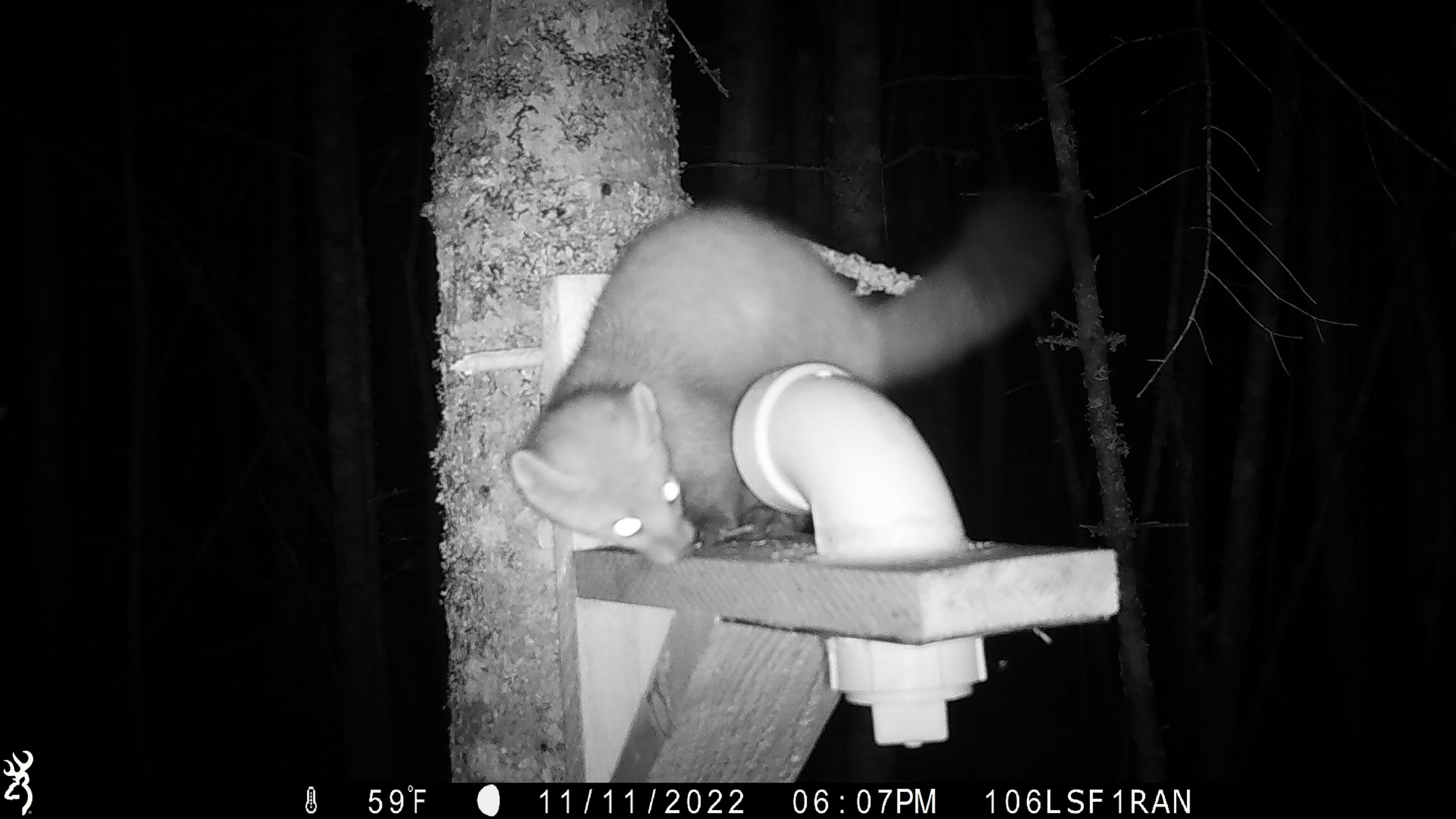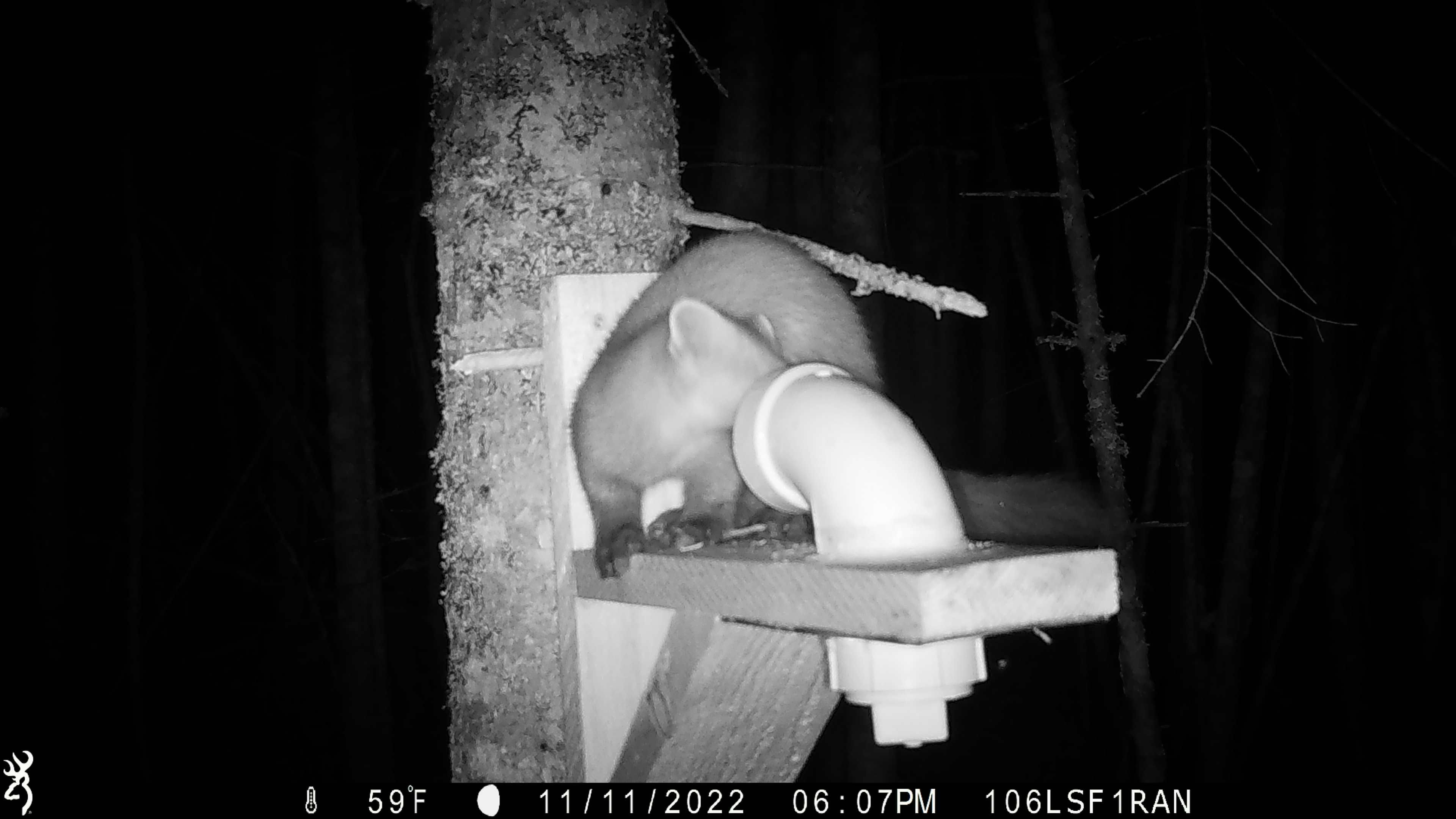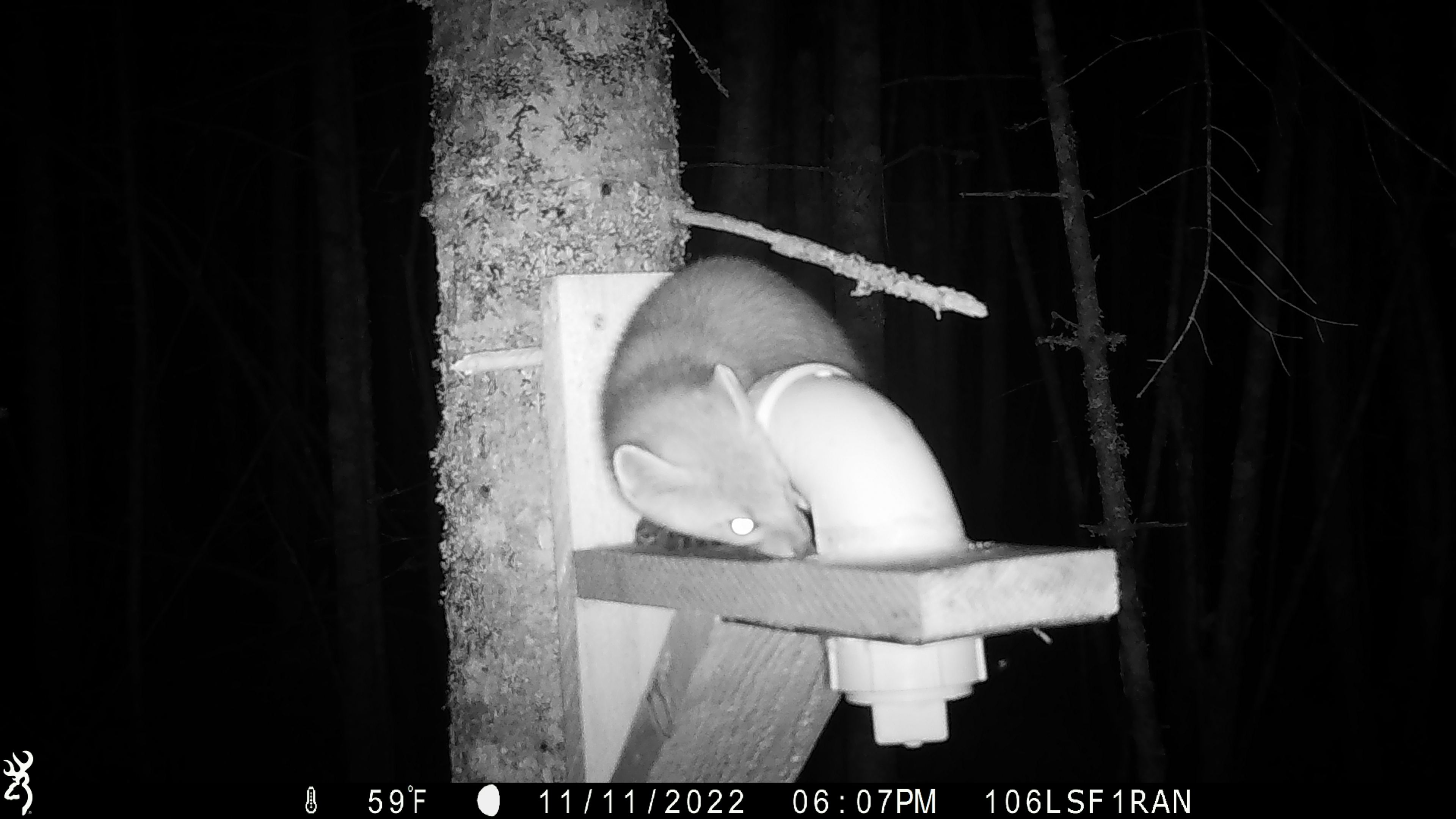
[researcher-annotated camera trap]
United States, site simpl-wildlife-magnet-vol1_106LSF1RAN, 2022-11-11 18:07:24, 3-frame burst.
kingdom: Animalia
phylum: Chordata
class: Mammalia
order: Carnivora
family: Mustelidae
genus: Martes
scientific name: Martes americana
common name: american marten